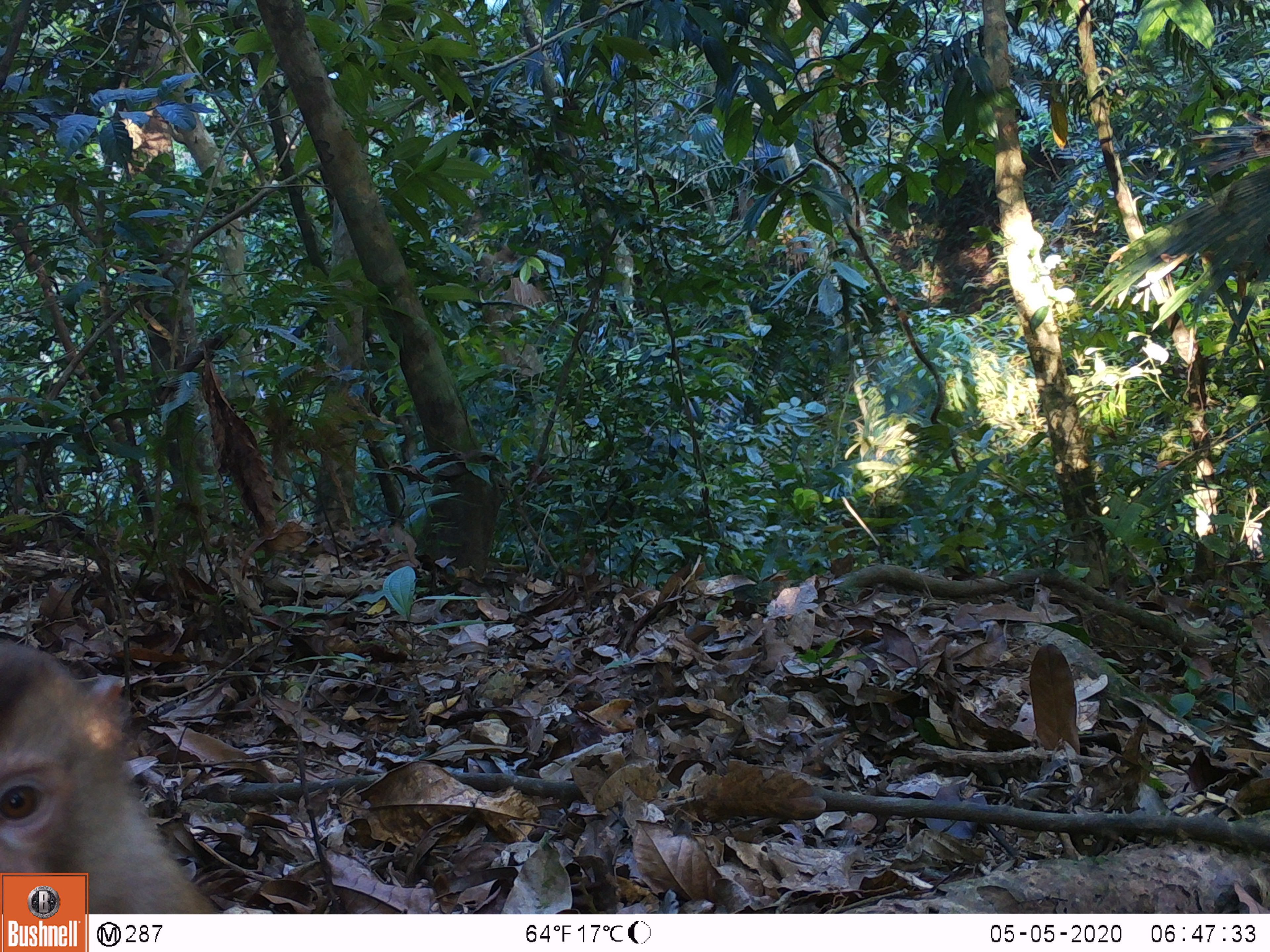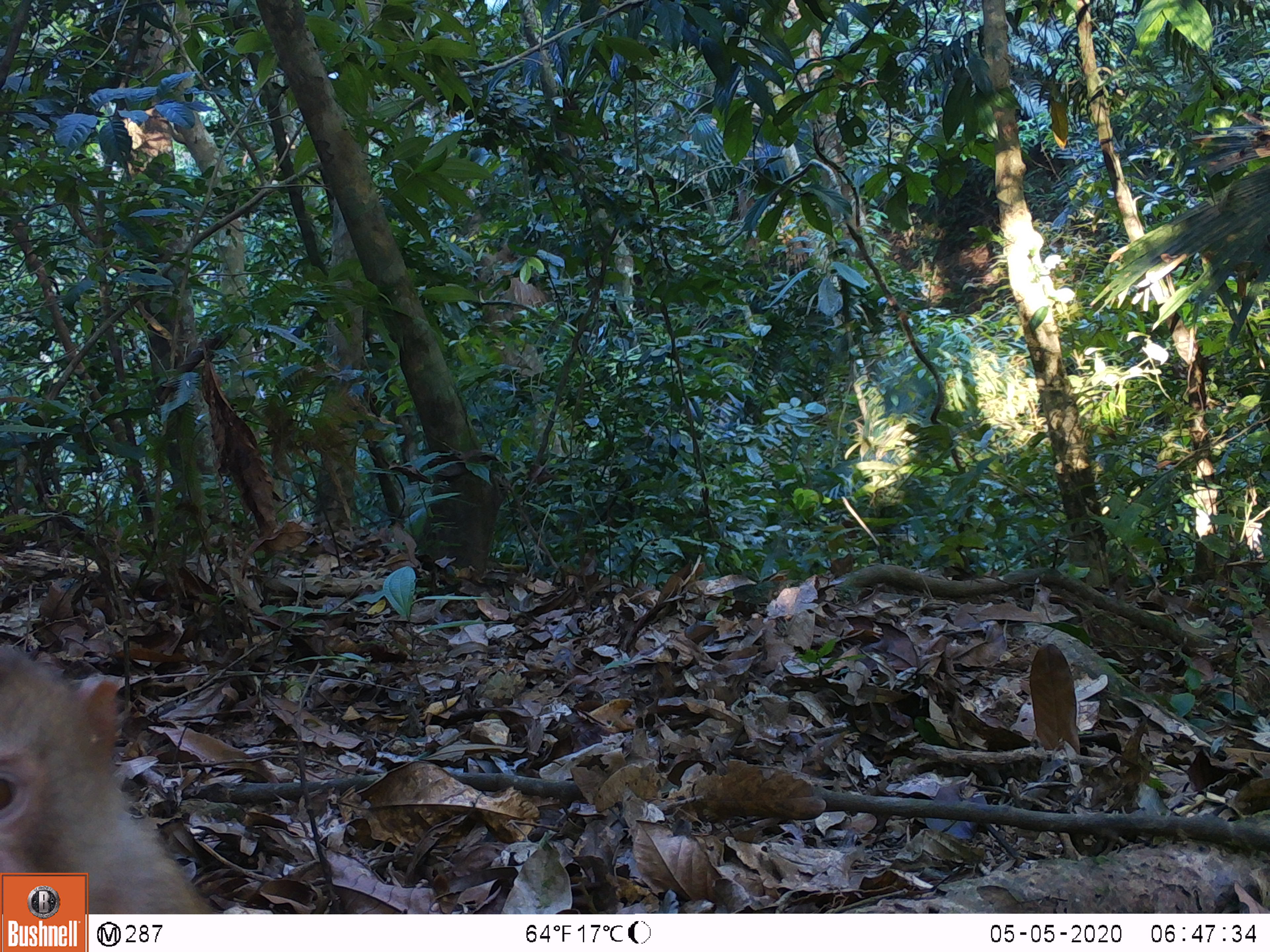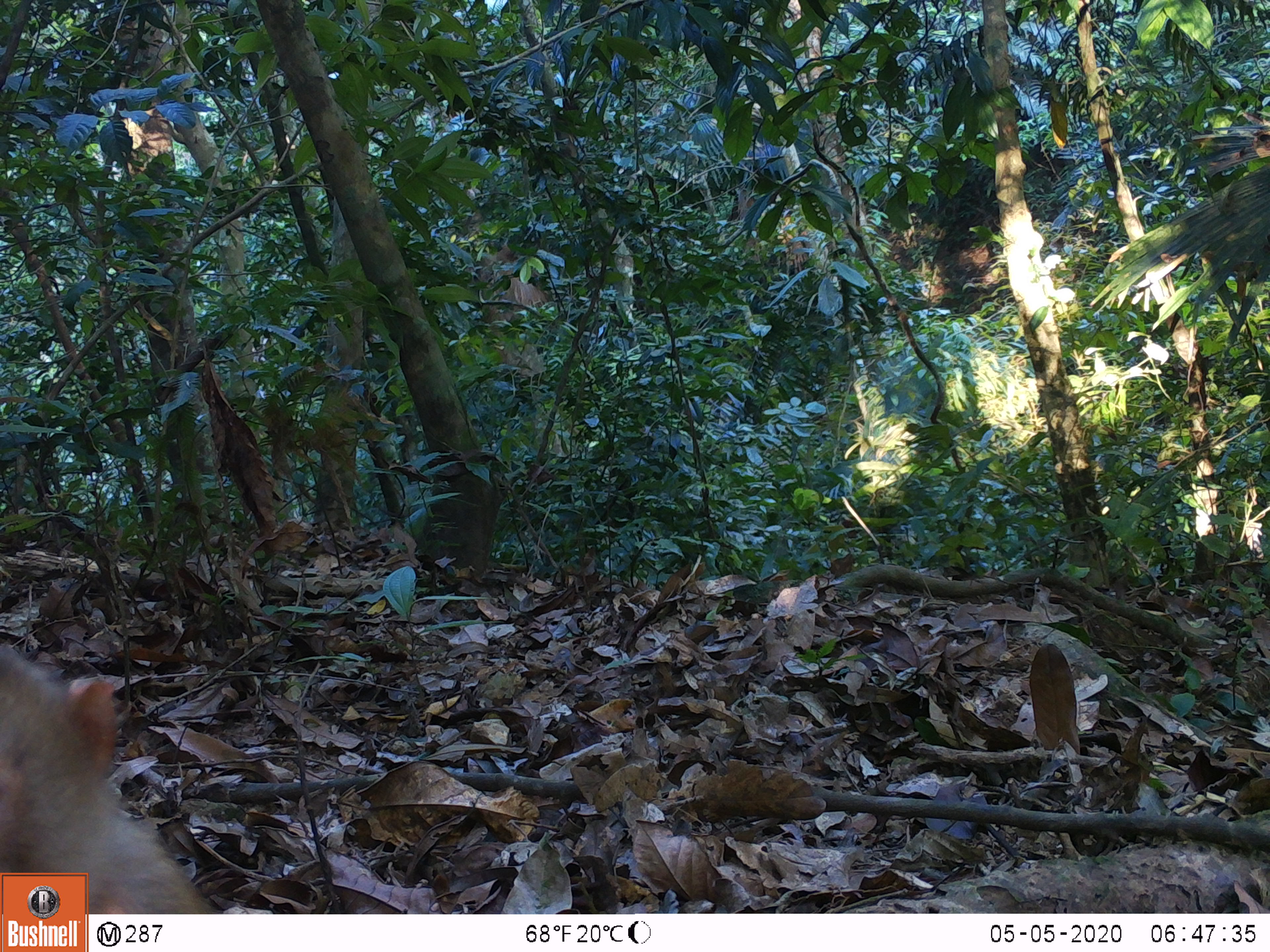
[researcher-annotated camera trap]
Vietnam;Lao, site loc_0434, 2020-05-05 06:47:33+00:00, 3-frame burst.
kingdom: Animalia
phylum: Chordata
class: Mammalia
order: Primates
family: Cercopithecidae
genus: Macaca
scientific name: Macaca nemestrina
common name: pig-tailed macaque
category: pig tailed macaque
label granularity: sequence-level